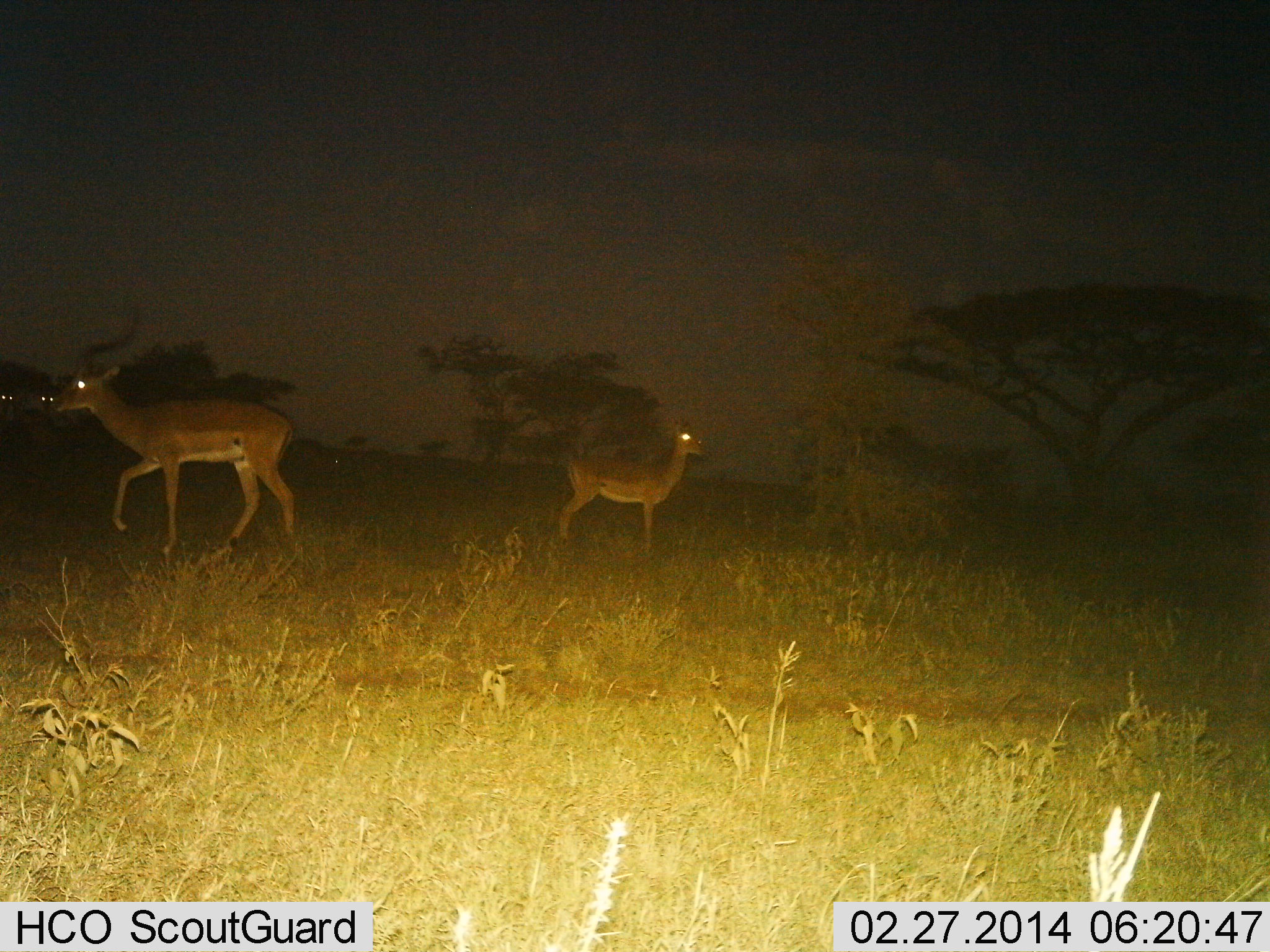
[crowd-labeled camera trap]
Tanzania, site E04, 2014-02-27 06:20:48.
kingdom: Animalia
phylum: Chordata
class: Mammalia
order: Artiodactyla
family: Bovidae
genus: Aepyceros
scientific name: Aepyceros melampus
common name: impala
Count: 2.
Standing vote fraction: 91%.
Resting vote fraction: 0%.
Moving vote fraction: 49%.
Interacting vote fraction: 0%.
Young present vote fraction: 3%.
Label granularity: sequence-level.